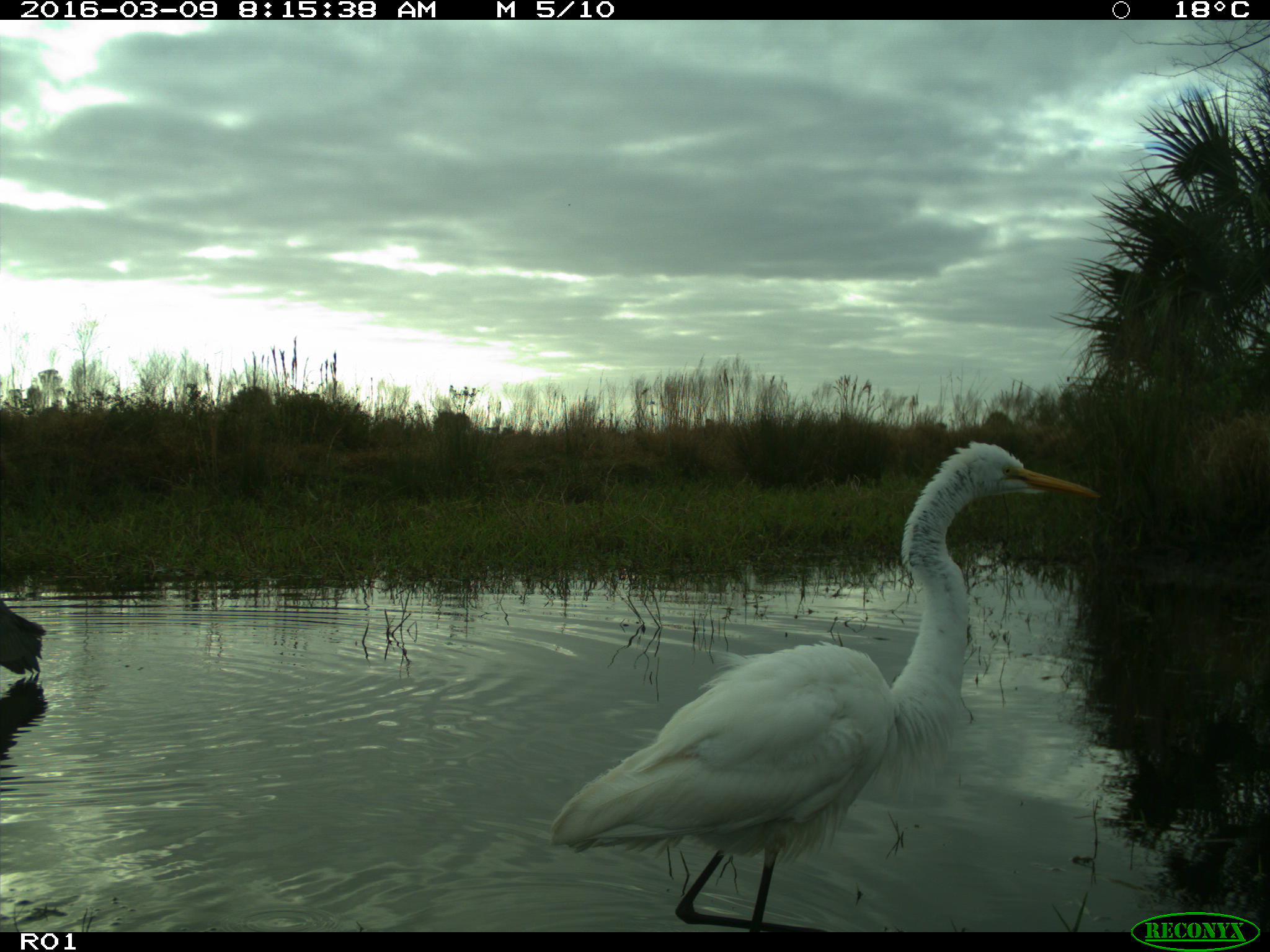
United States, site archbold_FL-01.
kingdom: Animalia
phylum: Chordata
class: Aves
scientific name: Aves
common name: birds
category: unidentified bird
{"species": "unidentified bird (birds) (Aves)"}